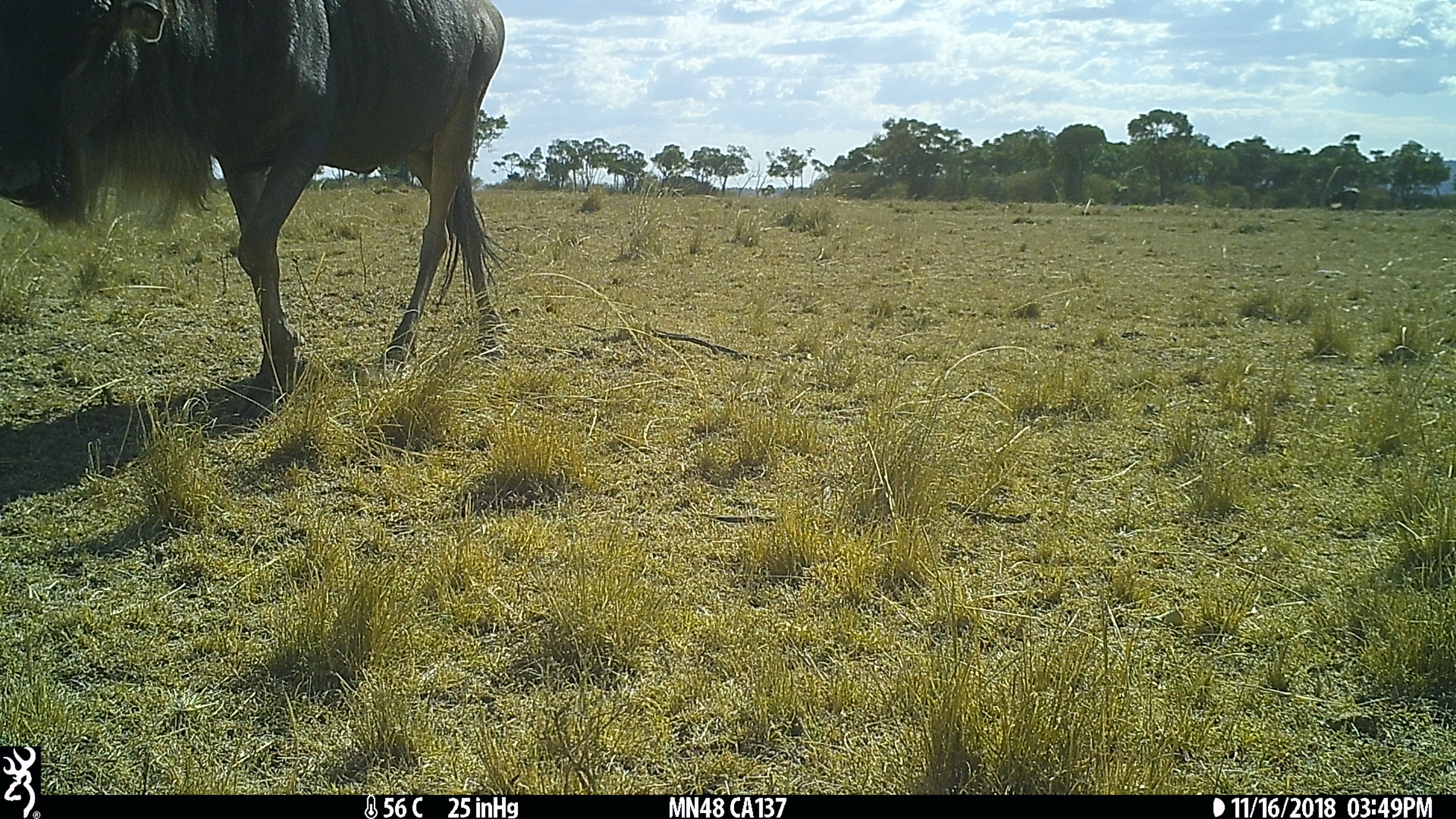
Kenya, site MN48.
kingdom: Animalia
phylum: Chordata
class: Mammalia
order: Artiodactyla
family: Bovidae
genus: Connochaetes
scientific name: Connochaetes taurinus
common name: blue wildebeest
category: wildebeest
Wildebeest (blue wildebeest) (Connochaetes taurinus).